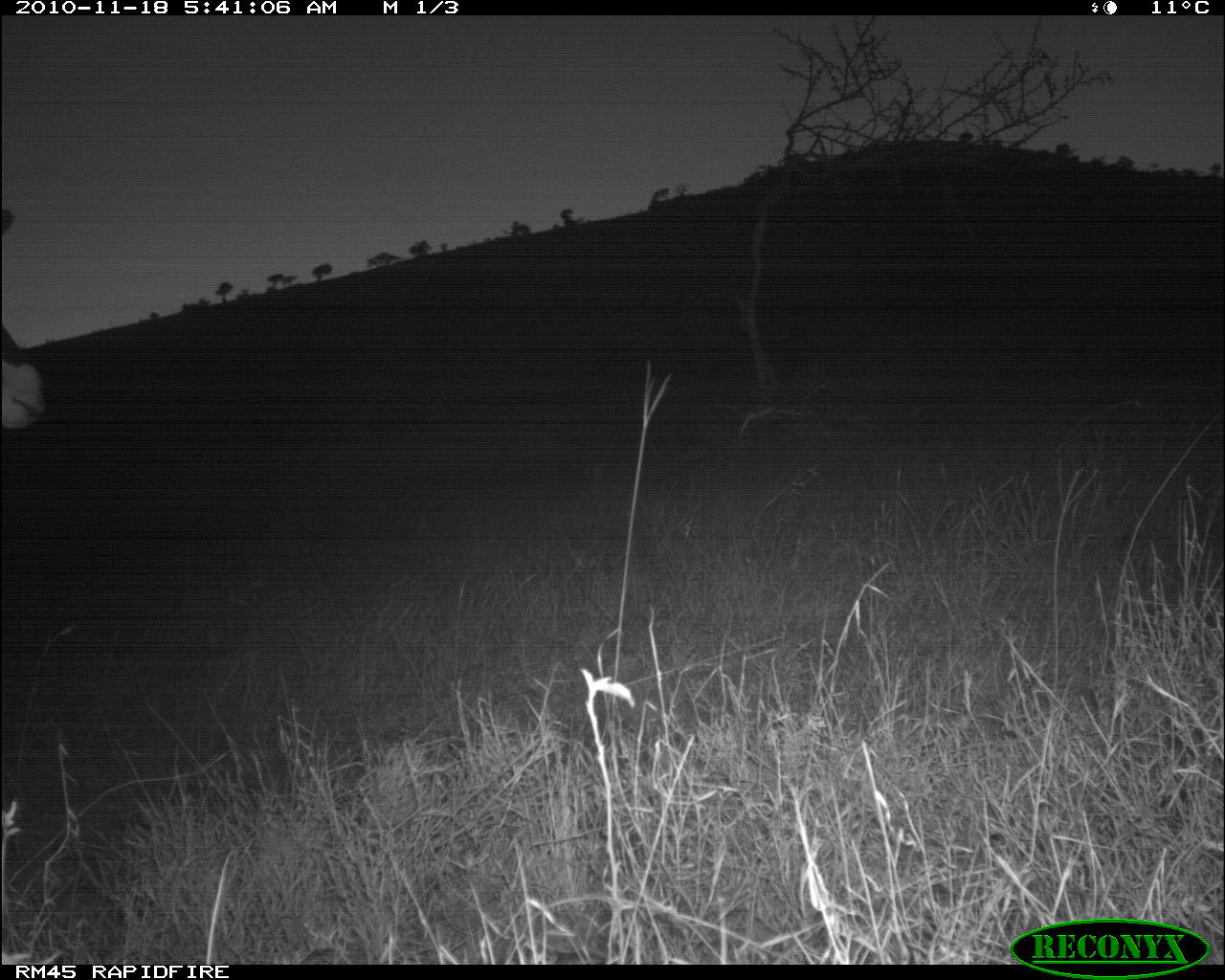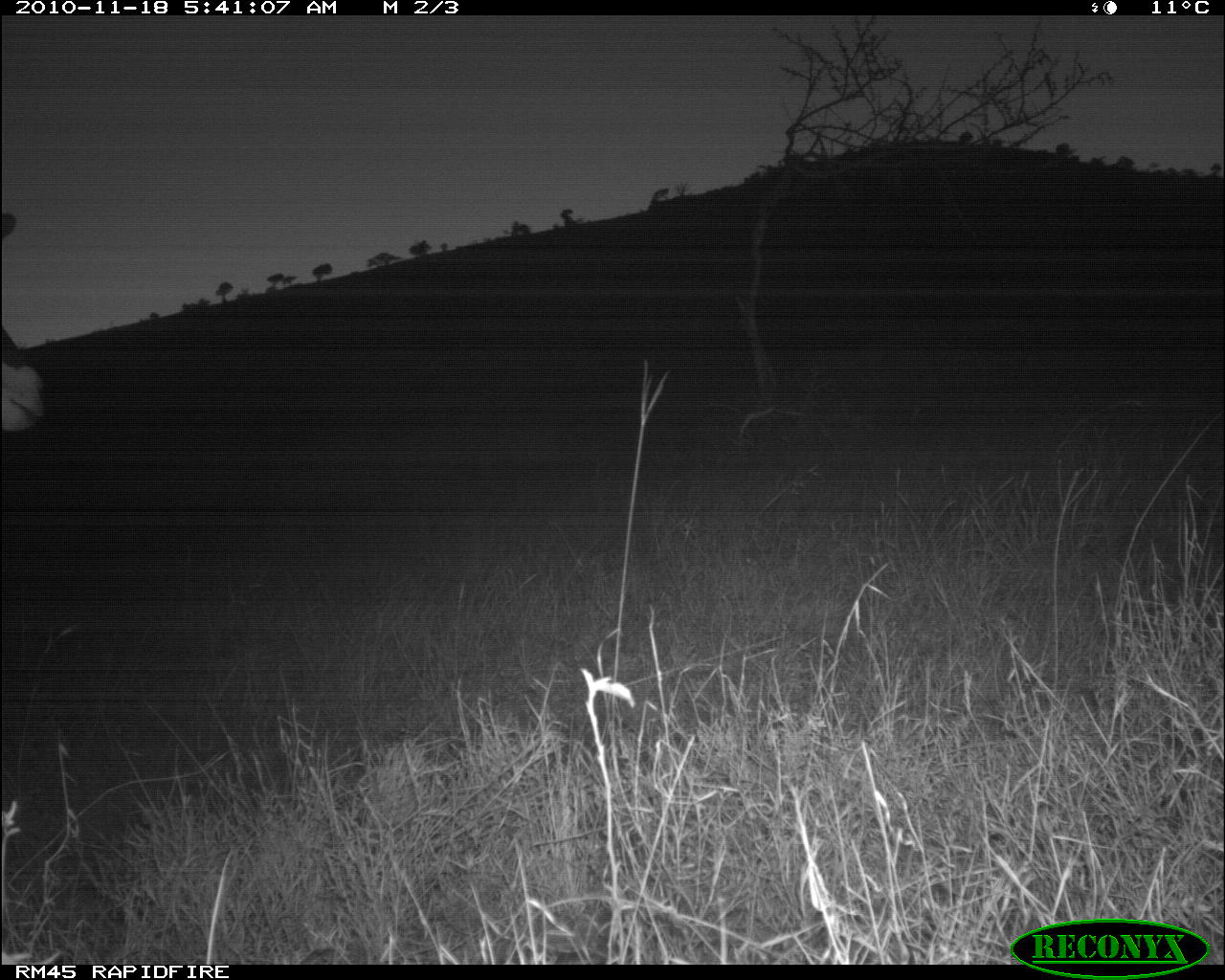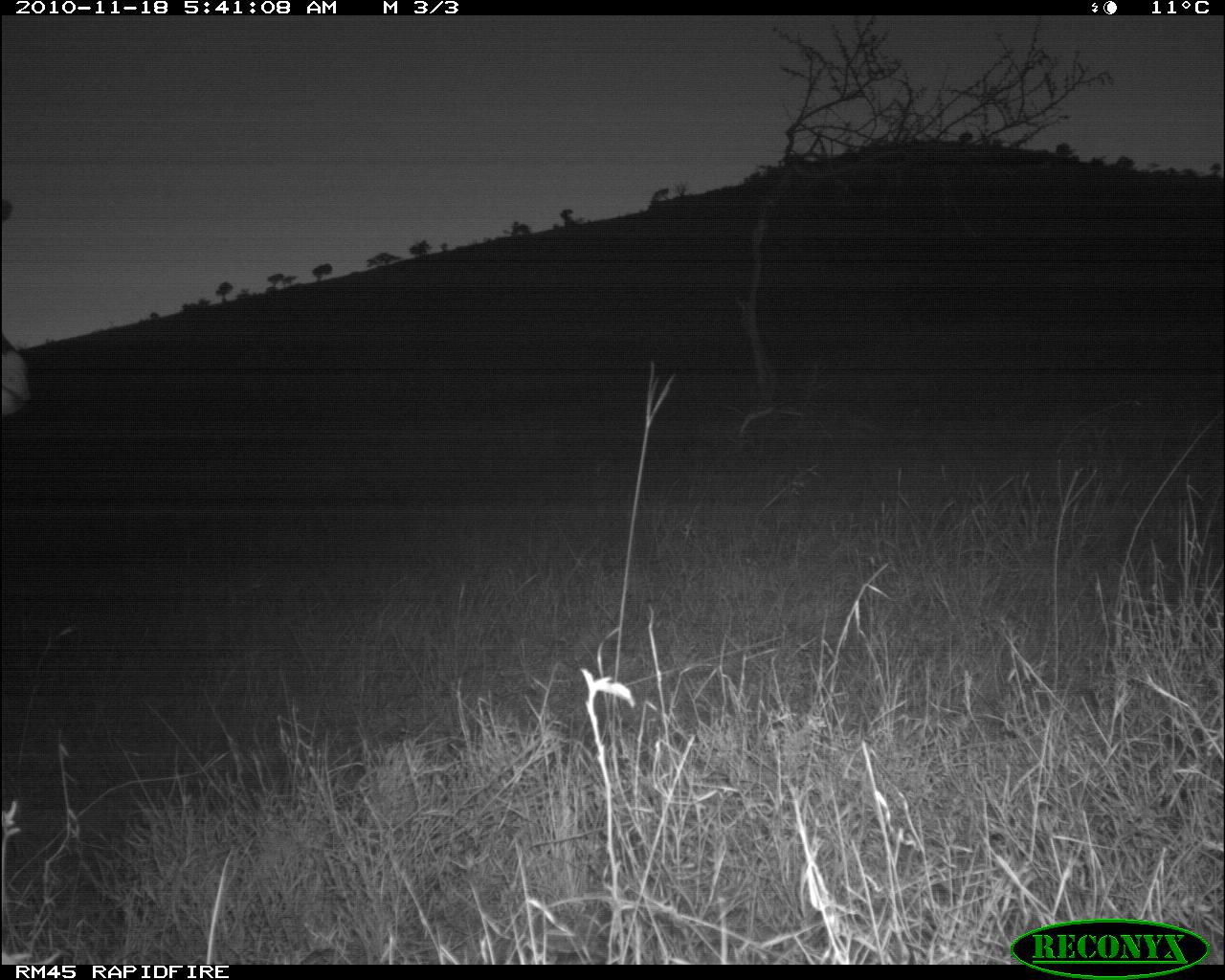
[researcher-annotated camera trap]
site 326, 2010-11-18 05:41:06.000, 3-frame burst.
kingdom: Animalia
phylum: Chordata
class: Mammalia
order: Artiodactyla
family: Bovidae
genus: Oryx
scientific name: Oryx beisa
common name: east african oryx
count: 1